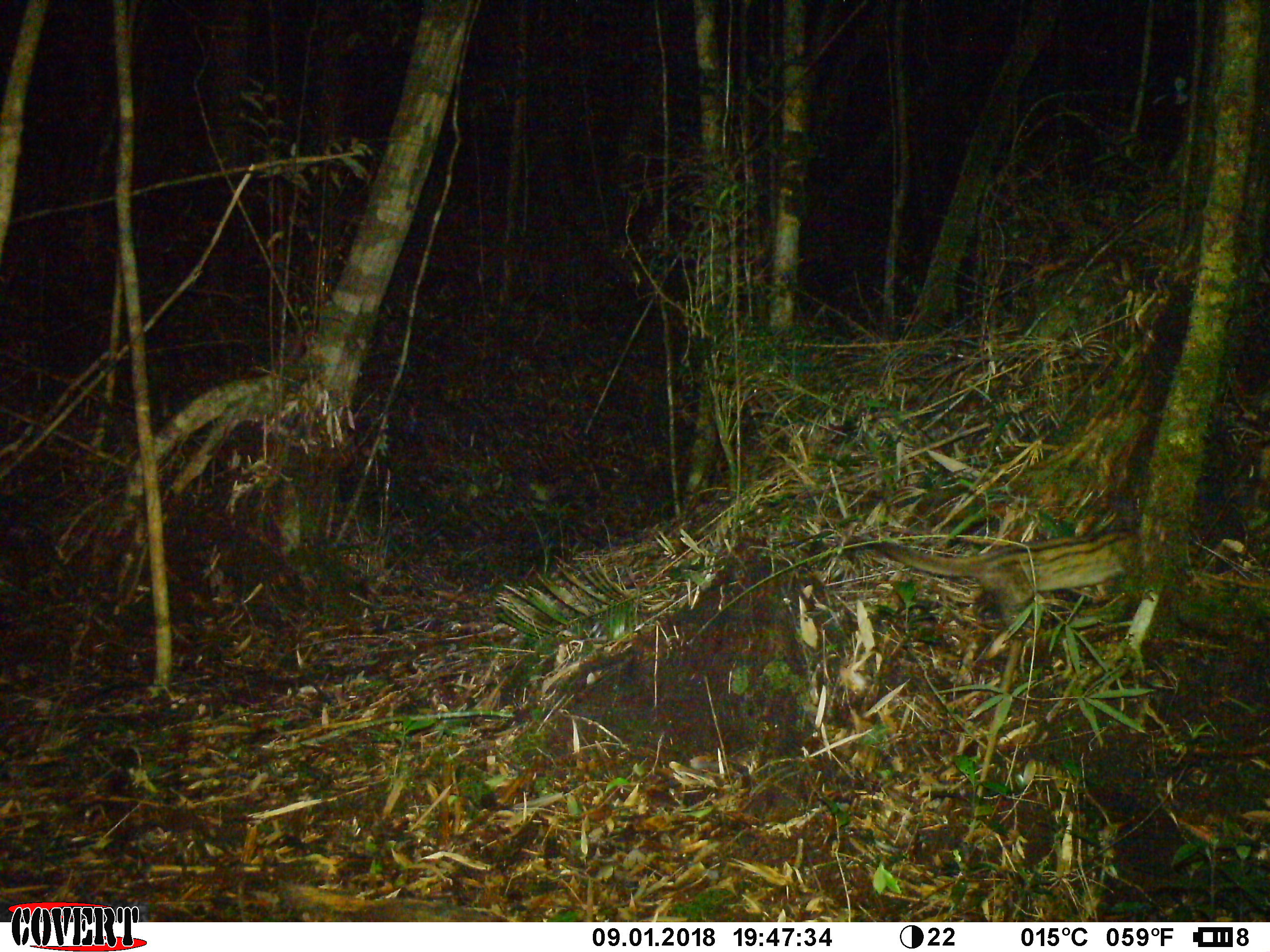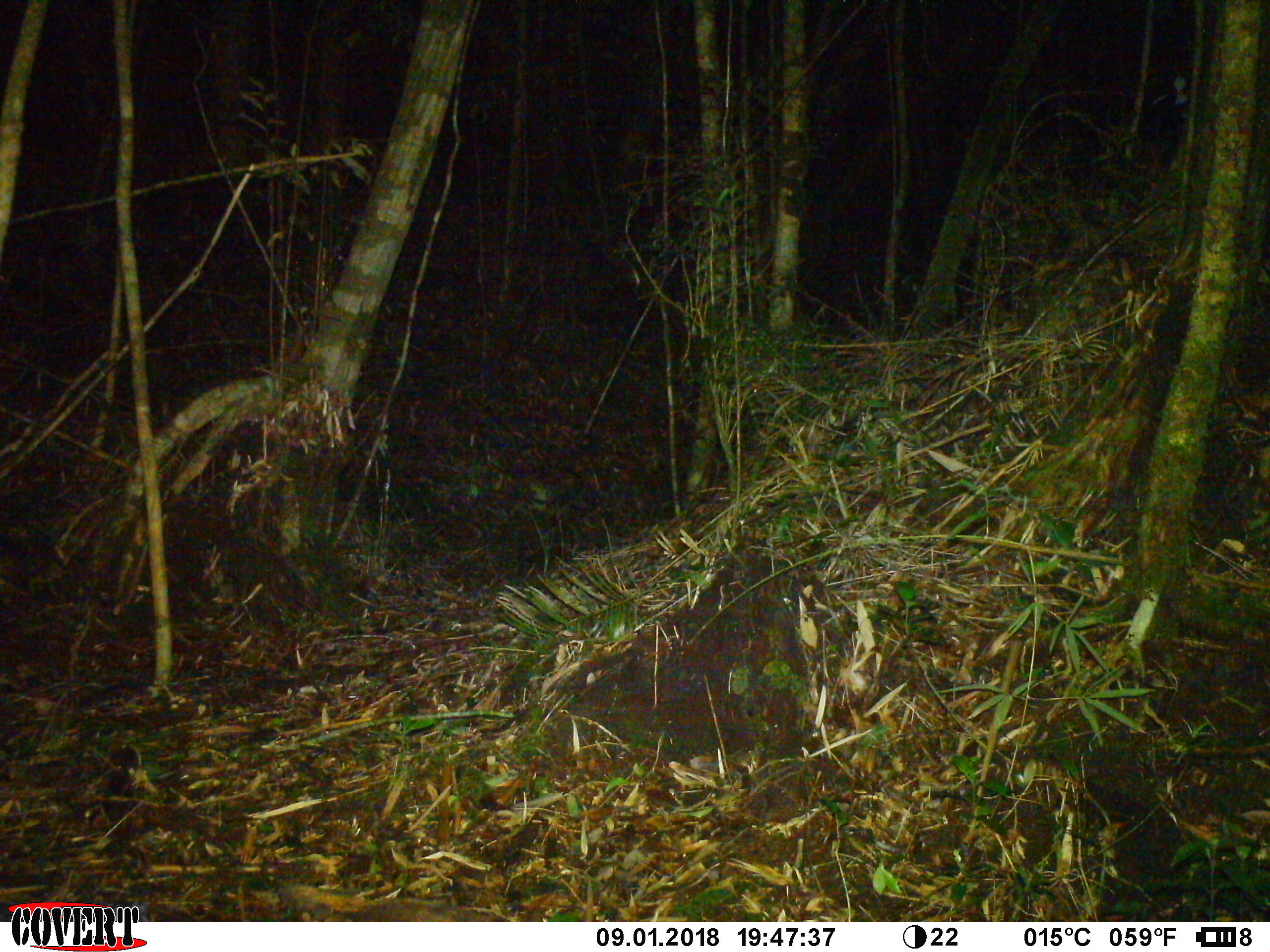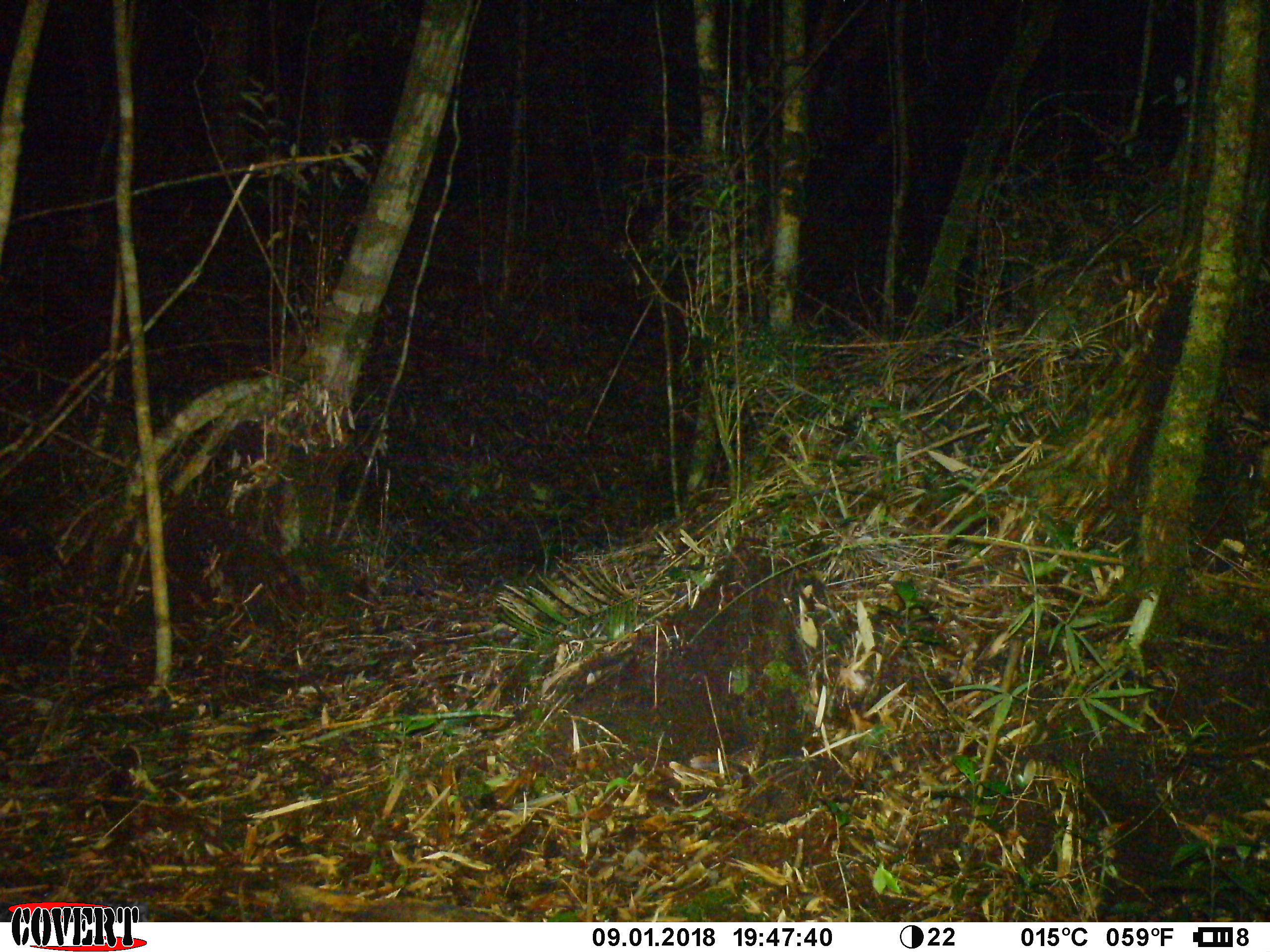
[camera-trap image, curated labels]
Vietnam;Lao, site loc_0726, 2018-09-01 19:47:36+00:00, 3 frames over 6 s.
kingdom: Animalia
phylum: Chordata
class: Mammalia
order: Carnivora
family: Viverridae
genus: Paradoxurus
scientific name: Paradoxurus hermaphroditus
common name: common palm civet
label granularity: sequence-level